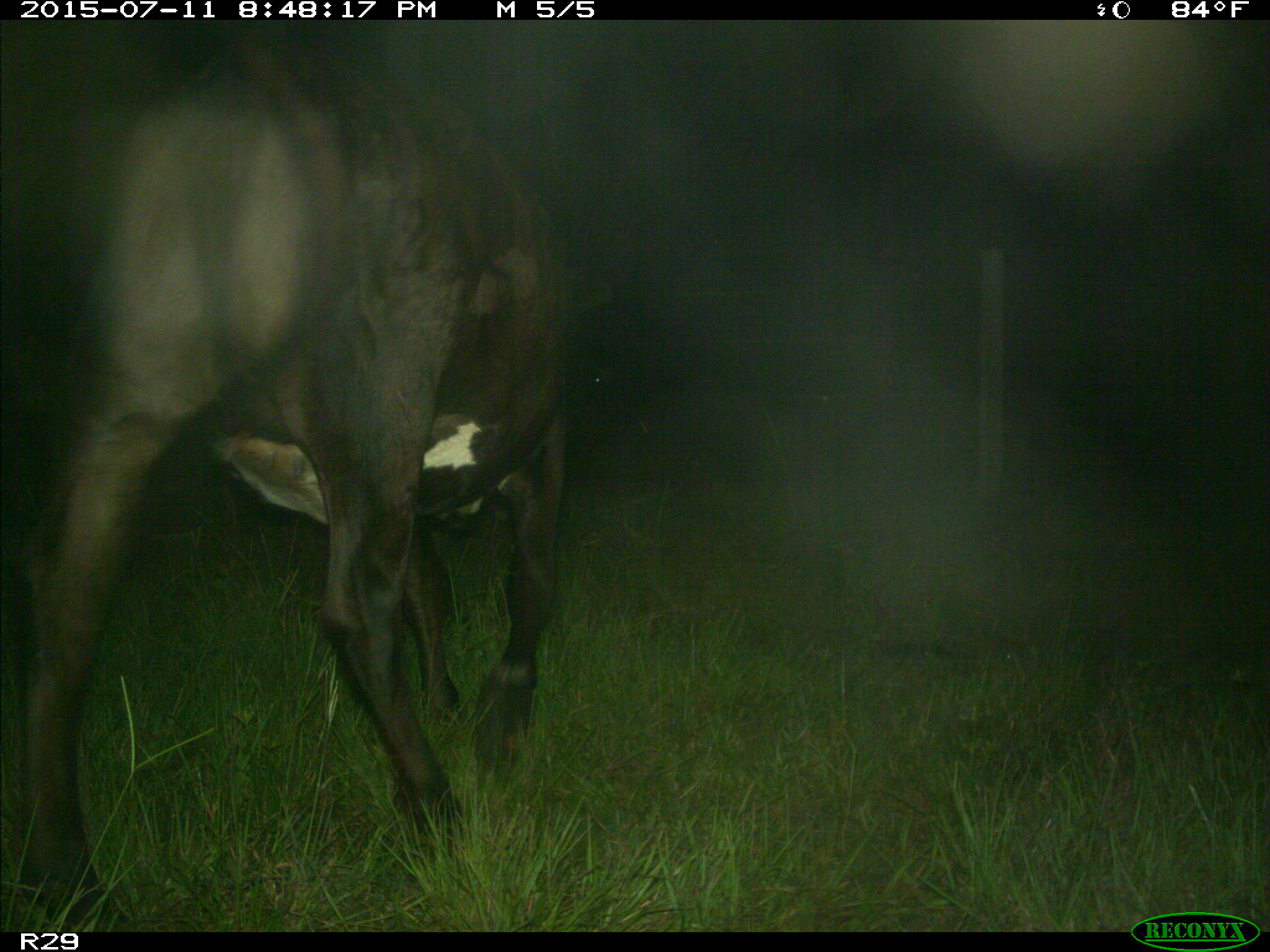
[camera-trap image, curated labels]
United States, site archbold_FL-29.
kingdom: Animalia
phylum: Chordata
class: Mammalia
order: Artiodactyla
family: Bovidae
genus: Bos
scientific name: Bos taurus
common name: domestic cow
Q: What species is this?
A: Bos taurus (domestic cow).